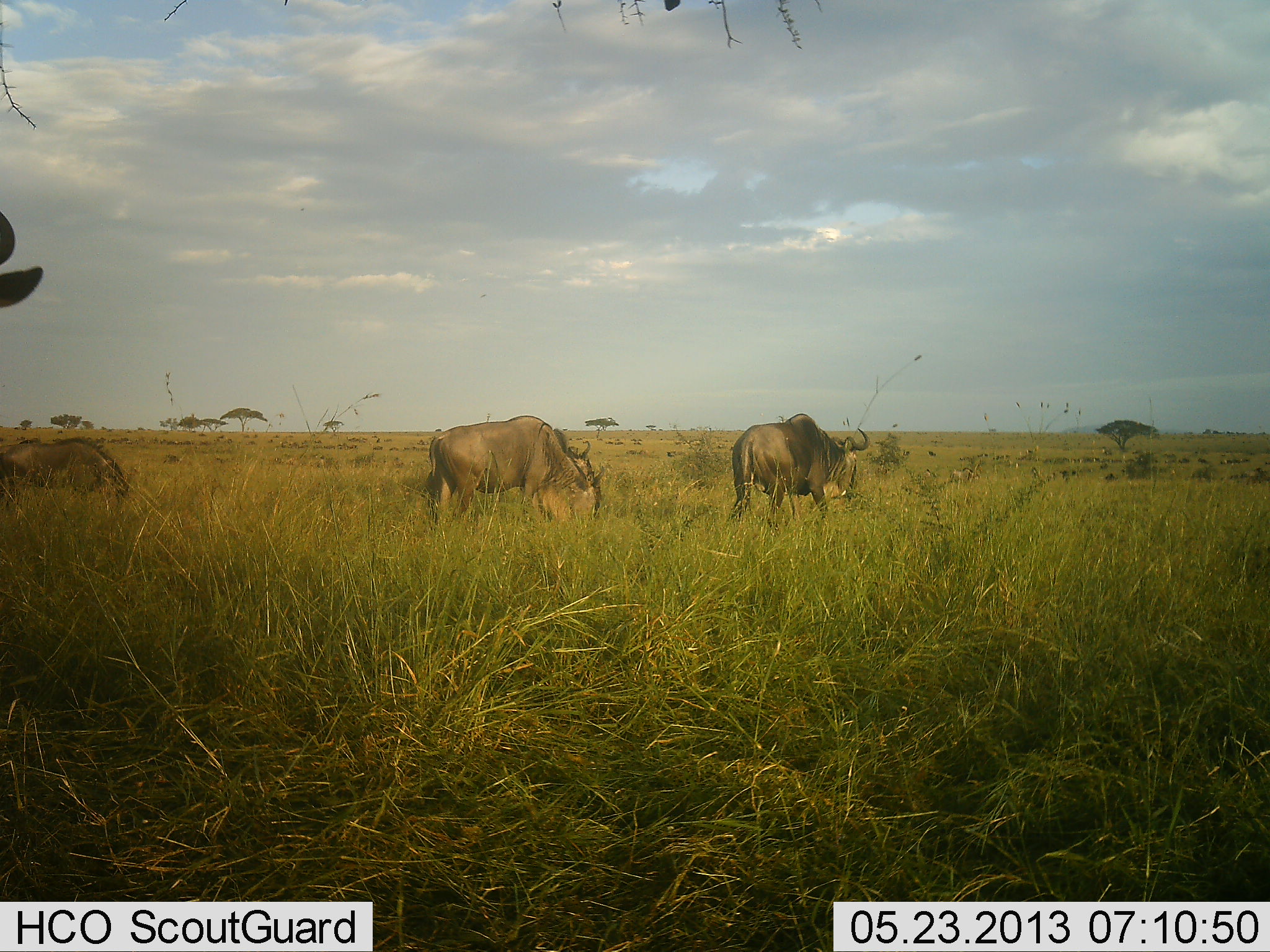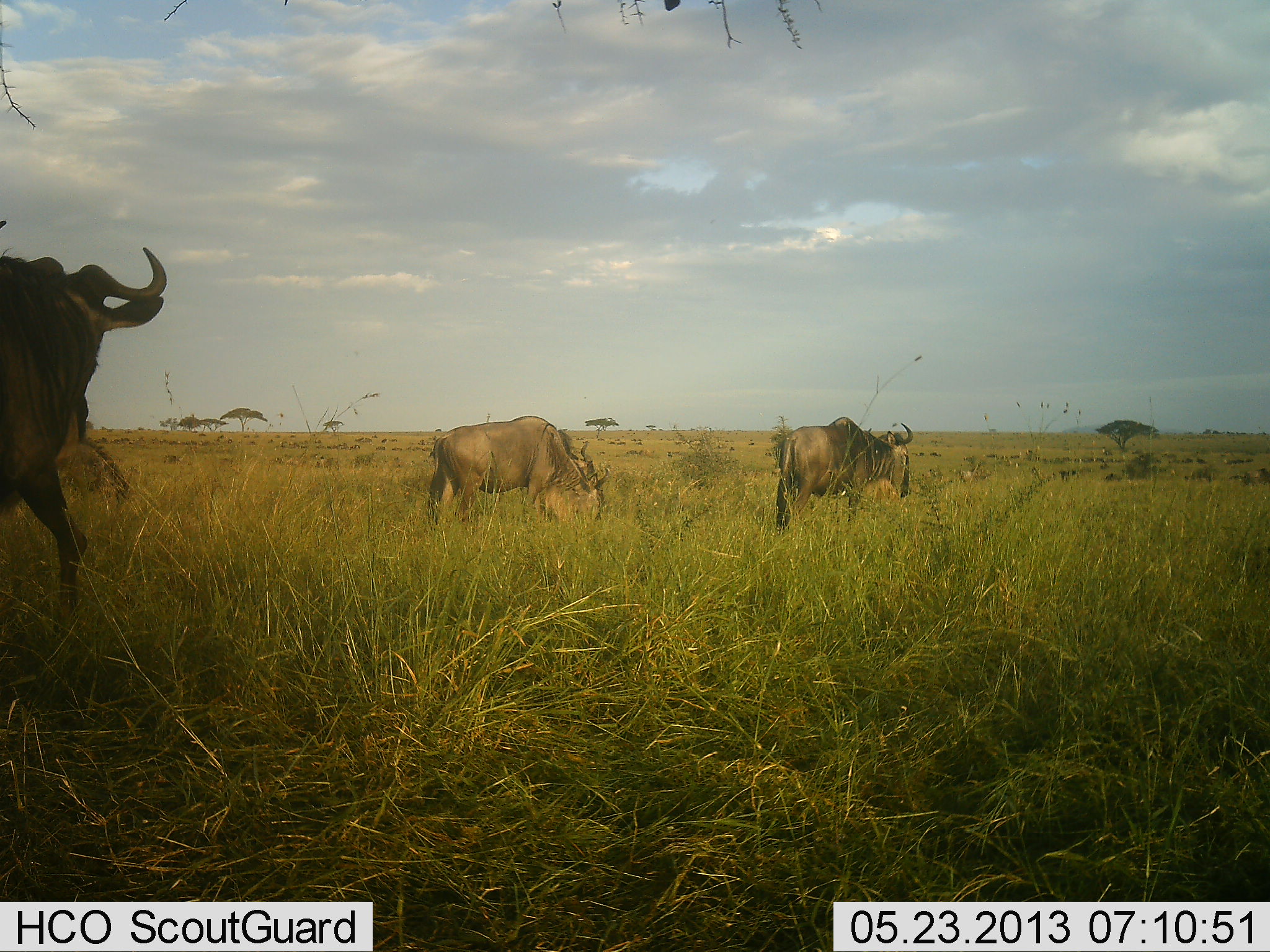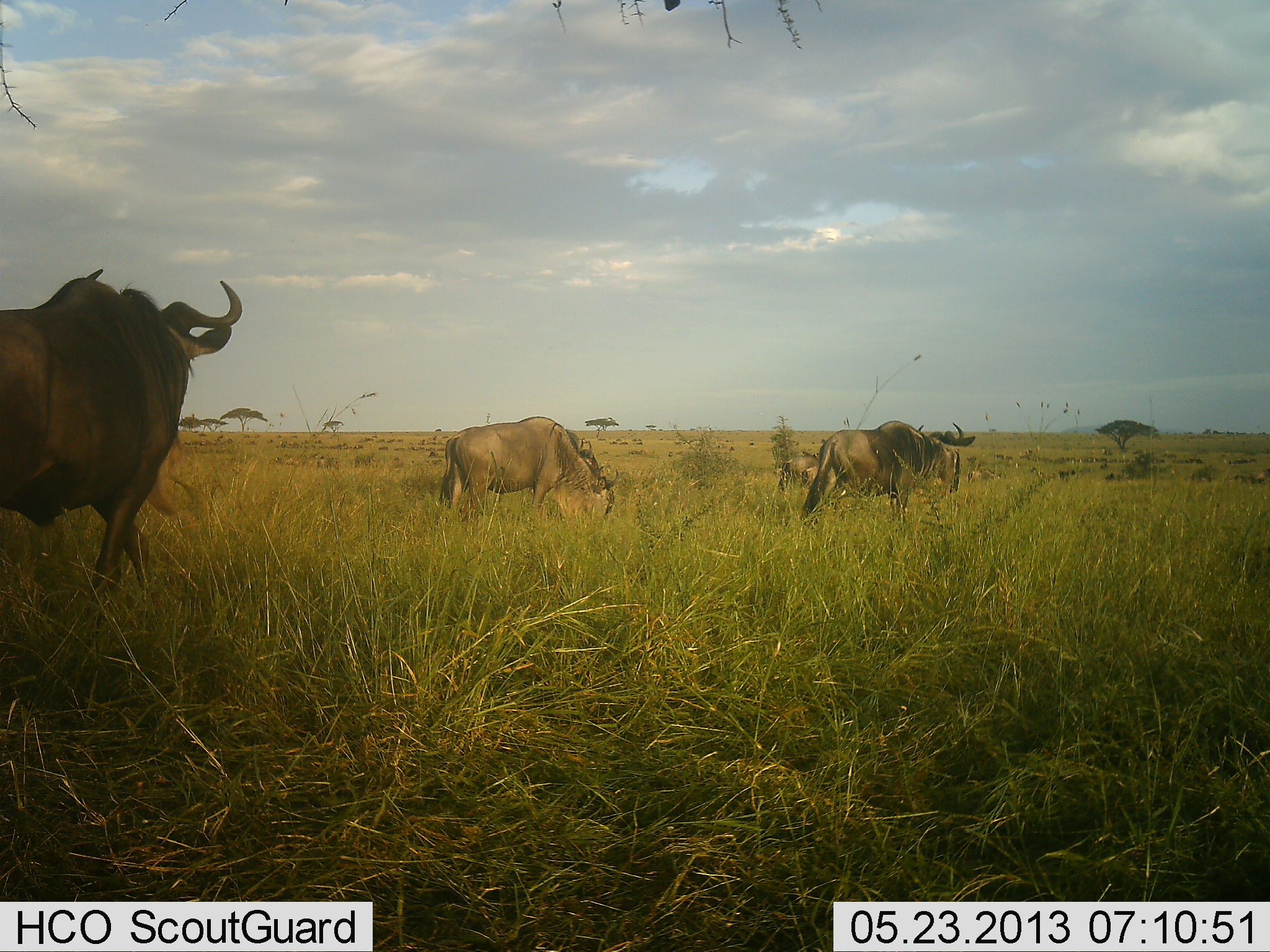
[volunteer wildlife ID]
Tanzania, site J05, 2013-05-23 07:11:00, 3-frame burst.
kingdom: Animalia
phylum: Chordata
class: Mammalia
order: Artiodactyla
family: Bovidae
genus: Connochaetes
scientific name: Connochaetes taurinus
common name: blue wildebeest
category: wildebeest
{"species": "wildebeest (blue wildebeest) (Connochaetes taurinus)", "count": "7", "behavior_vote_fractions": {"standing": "35%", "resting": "9%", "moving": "96%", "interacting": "4%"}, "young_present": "0%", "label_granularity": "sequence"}